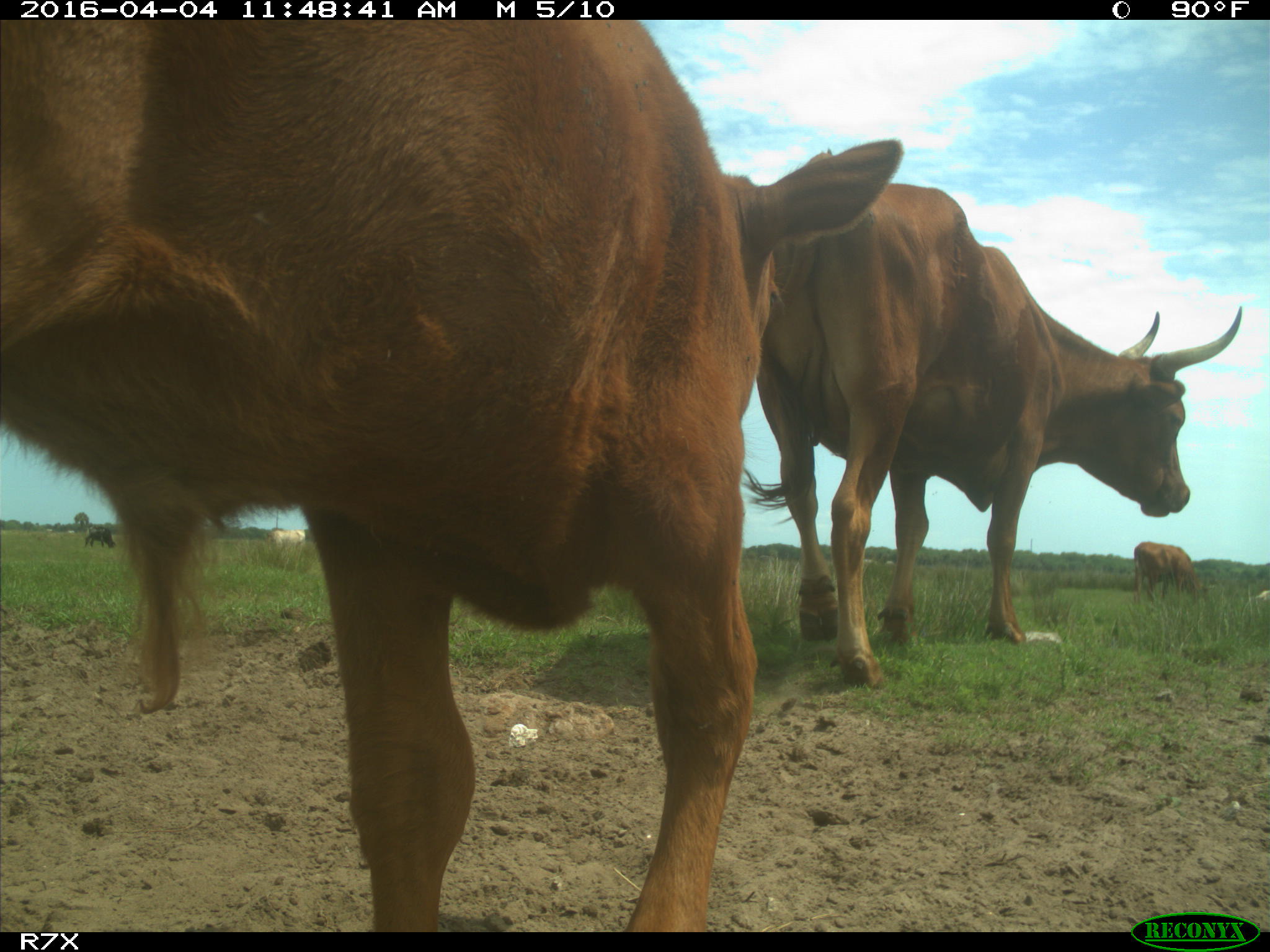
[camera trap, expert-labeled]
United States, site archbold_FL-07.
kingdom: Animalia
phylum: Chordata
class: Mammalia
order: Artiodactyla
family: Bovidae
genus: Bos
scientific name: Bos taurus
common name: domestic cow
Bos taurus (domestic cow).